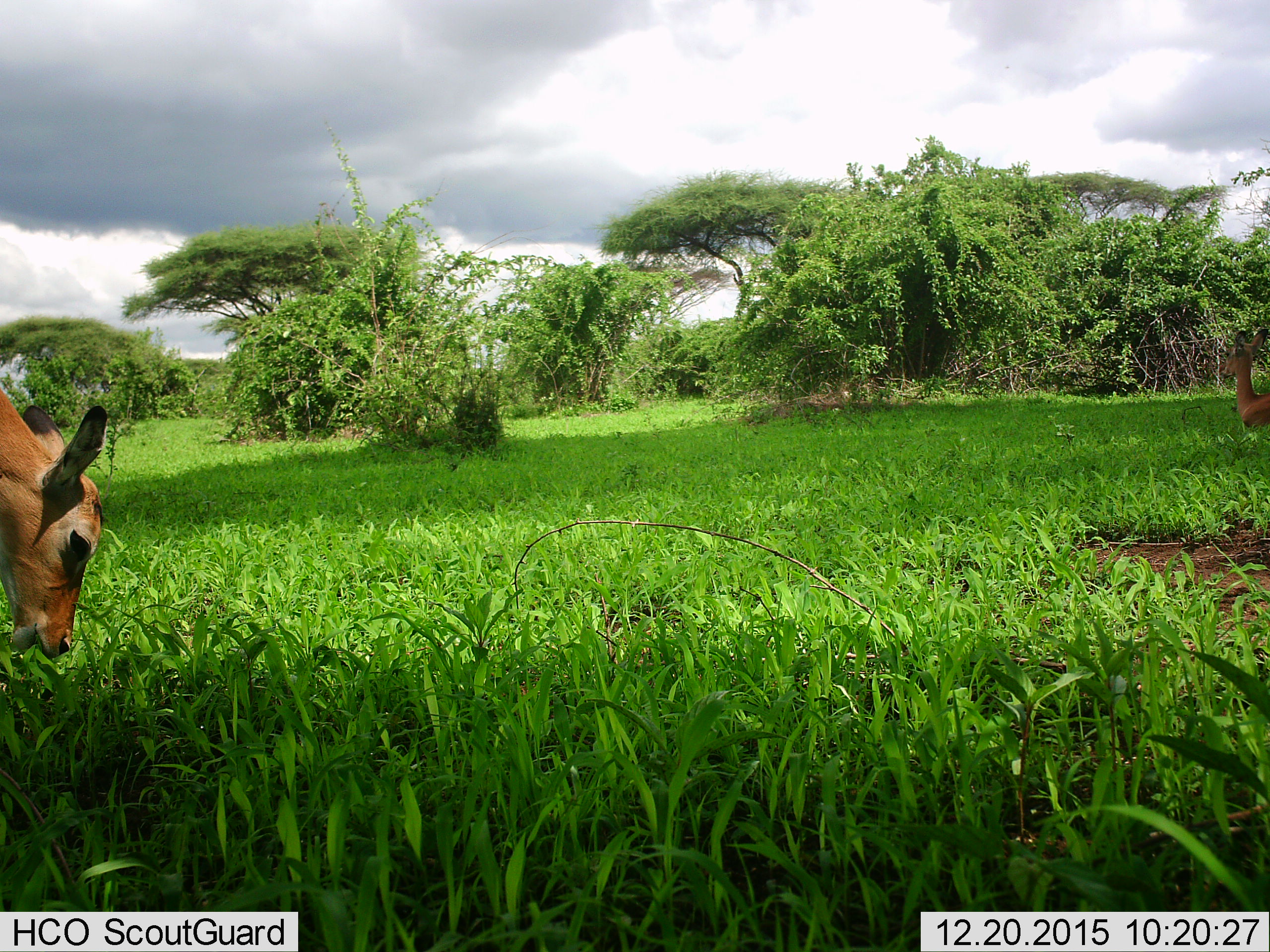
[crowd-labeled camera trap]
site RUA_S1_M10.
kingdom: Animalia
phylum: Chordata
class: Mammalia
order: Artiodactyla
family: Bovidae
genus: Aepyceros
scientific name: Aepyceros melampus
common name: impala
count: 2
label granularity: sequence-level